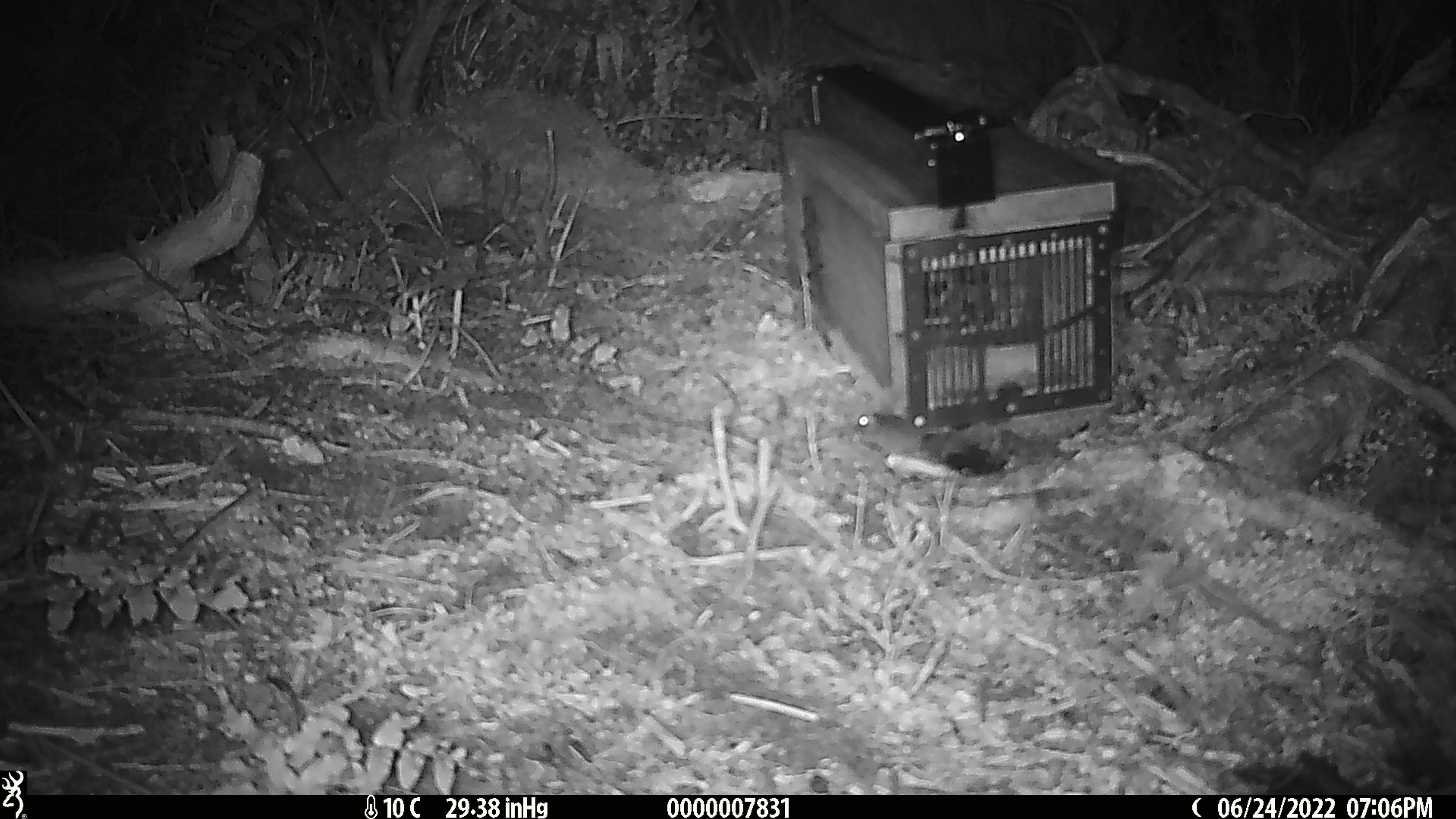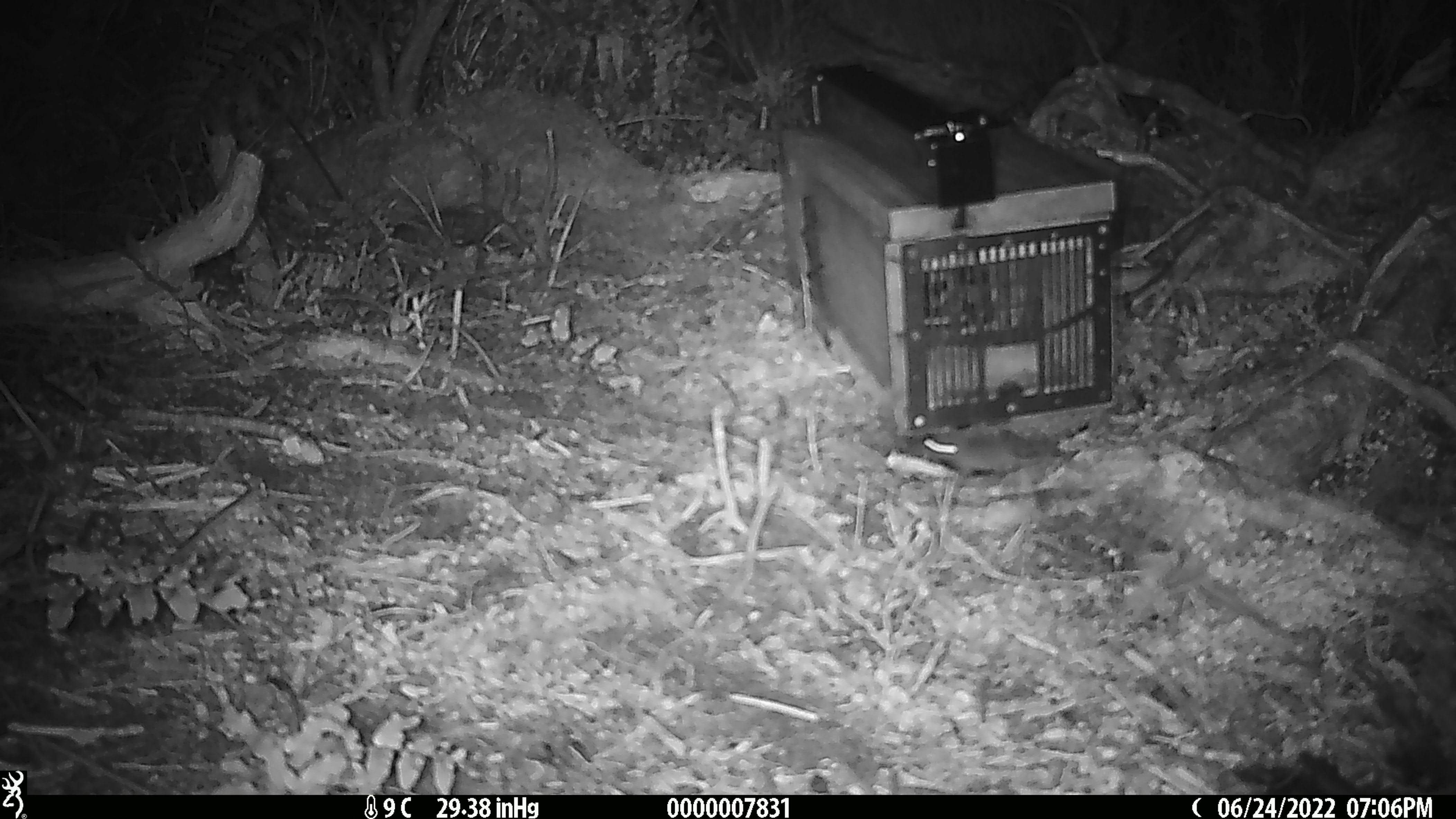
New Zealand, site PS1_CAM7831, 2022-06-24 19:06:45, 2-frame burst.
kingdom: Animalia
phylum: Chordata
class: Mammalia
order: Rodentia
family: Muridae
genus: Mus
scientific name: Mus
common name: mouse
Mouse (Mus).